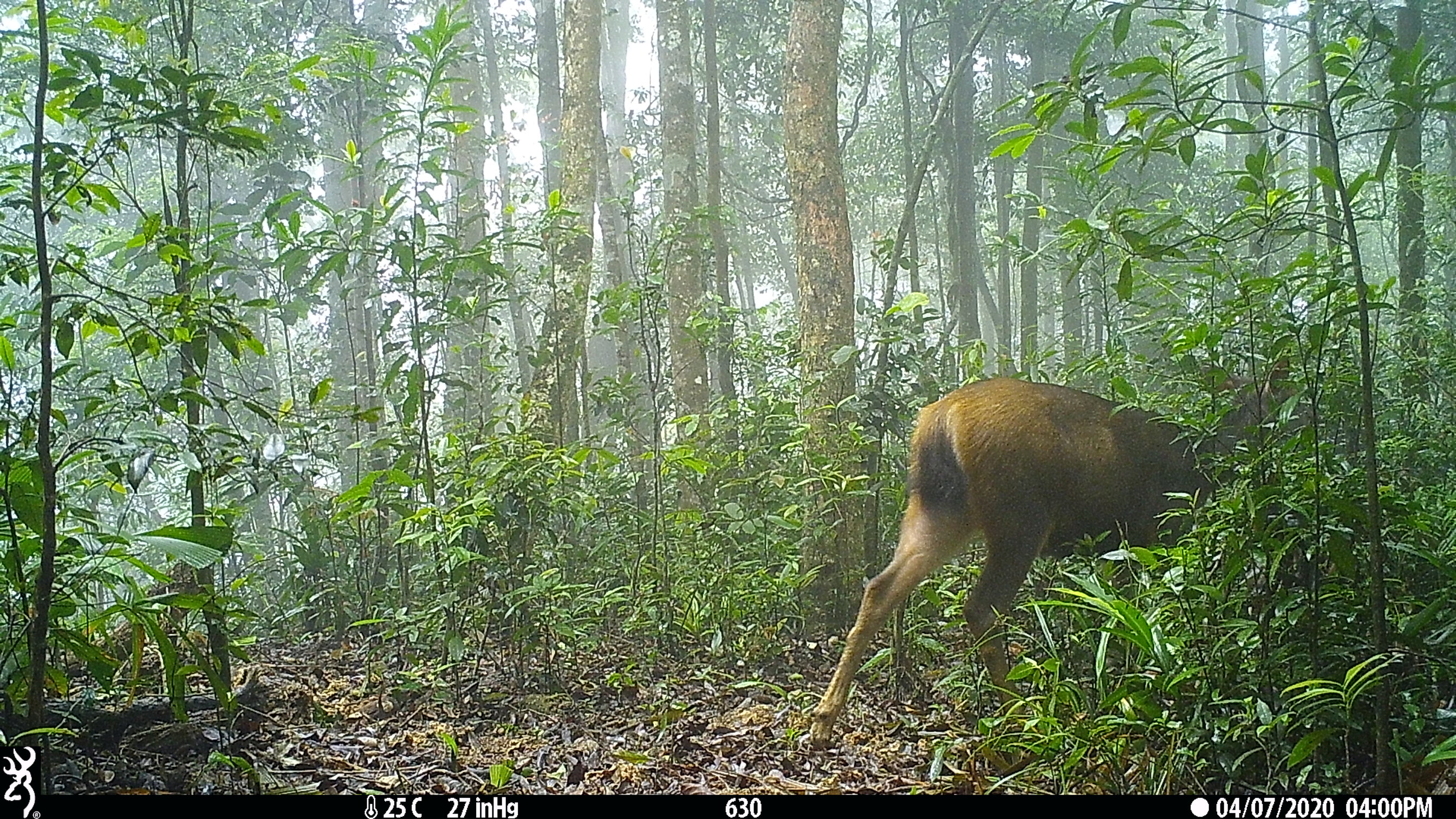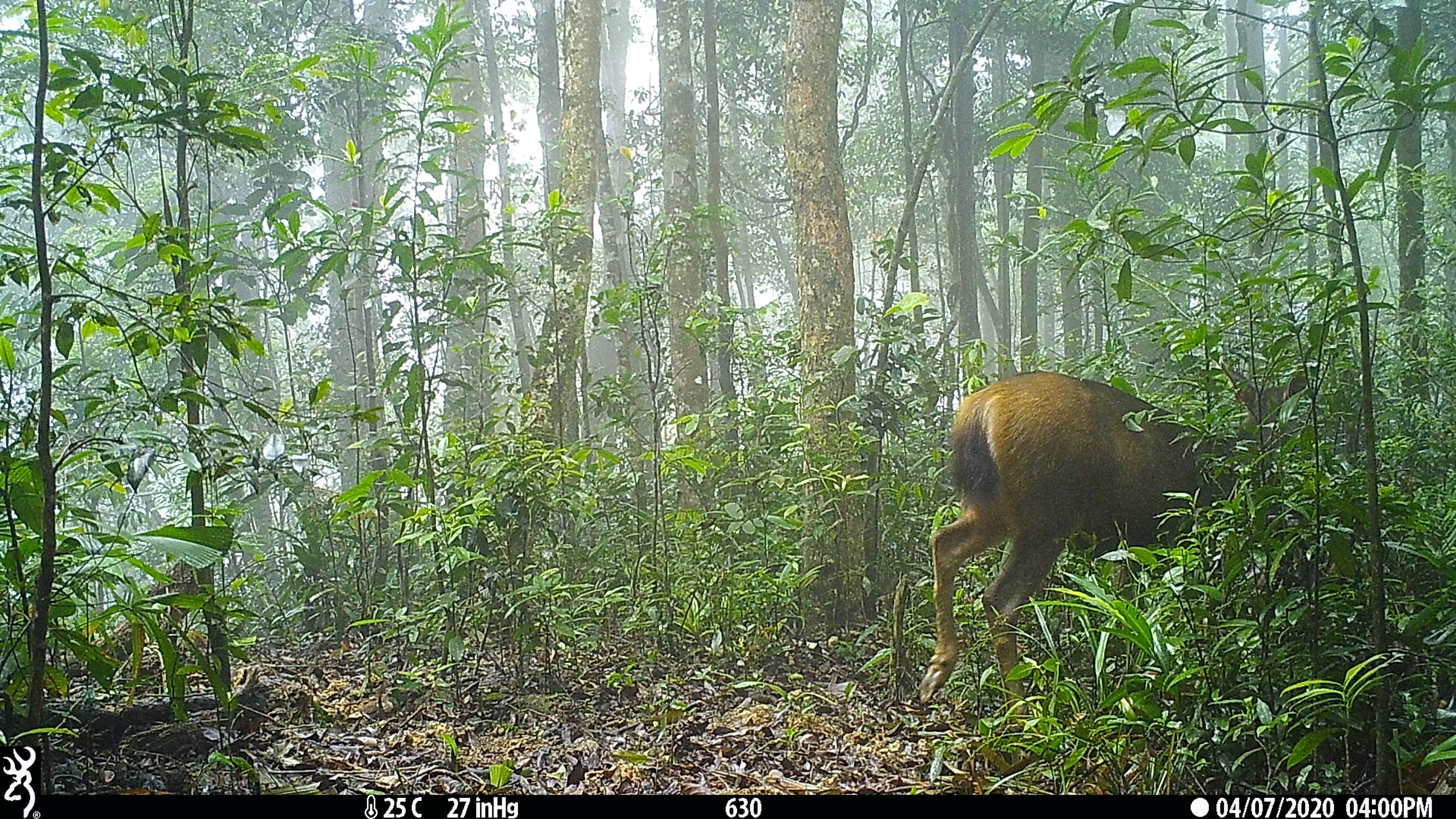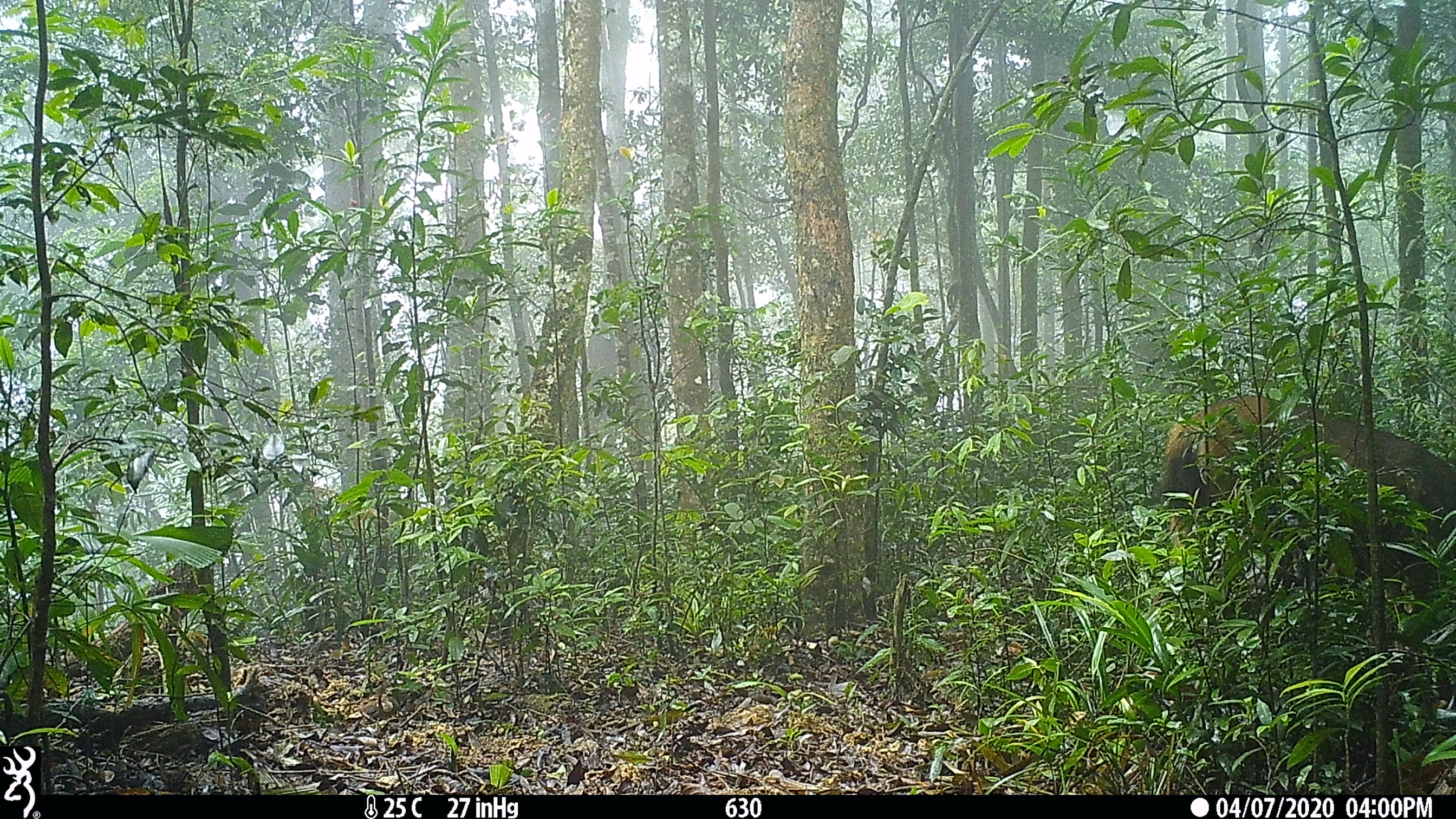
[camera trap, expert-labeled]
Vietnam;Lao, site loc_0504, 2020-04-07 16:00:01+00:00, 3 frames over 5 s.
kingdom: Animalia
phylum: Chordata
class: Mammalia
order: Artiodactyla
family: Cervidae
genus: Rusa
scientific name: Rusa unicolor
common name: sambar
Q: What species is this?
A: Sambar (Rusa unicolor).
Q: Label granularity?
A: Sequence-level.